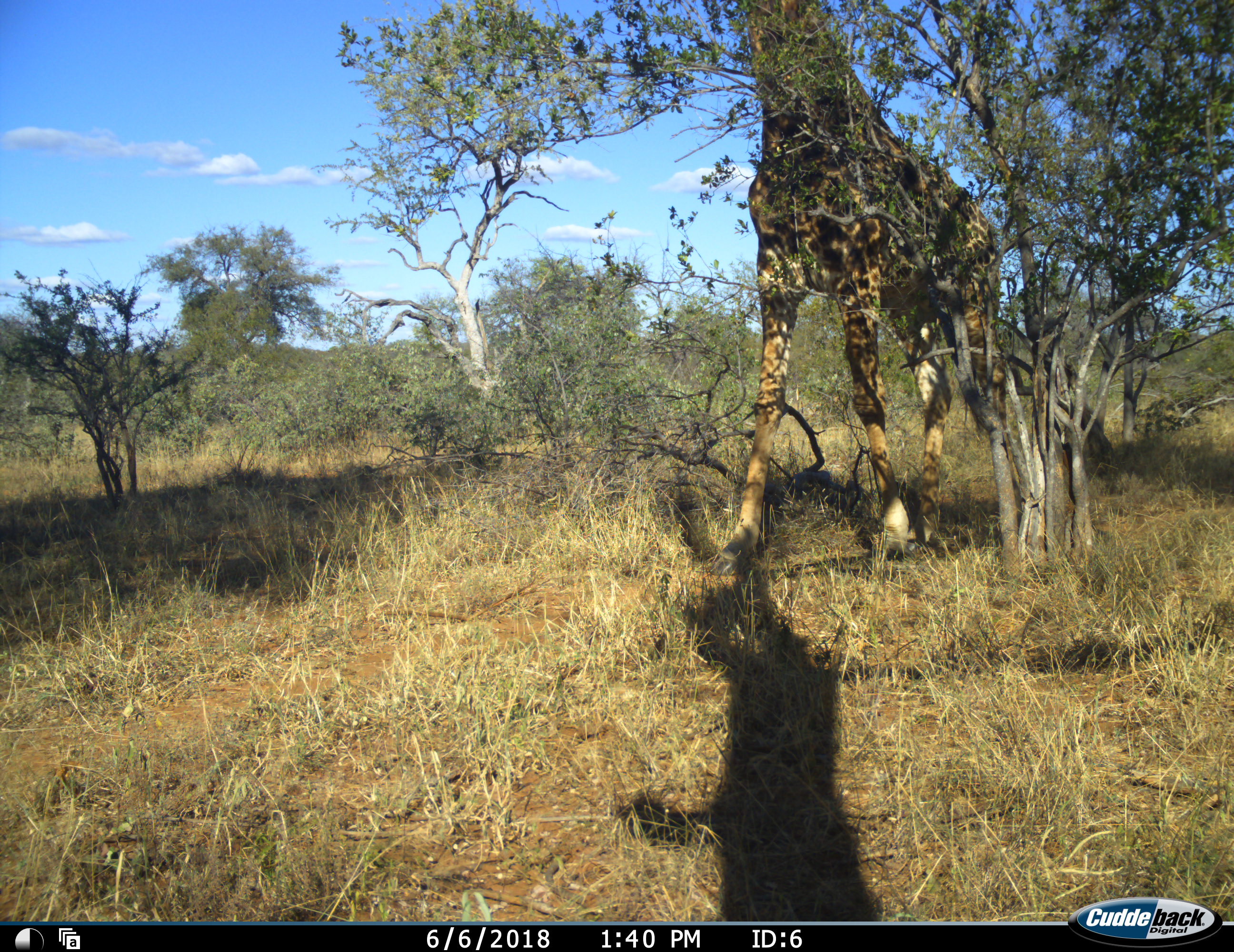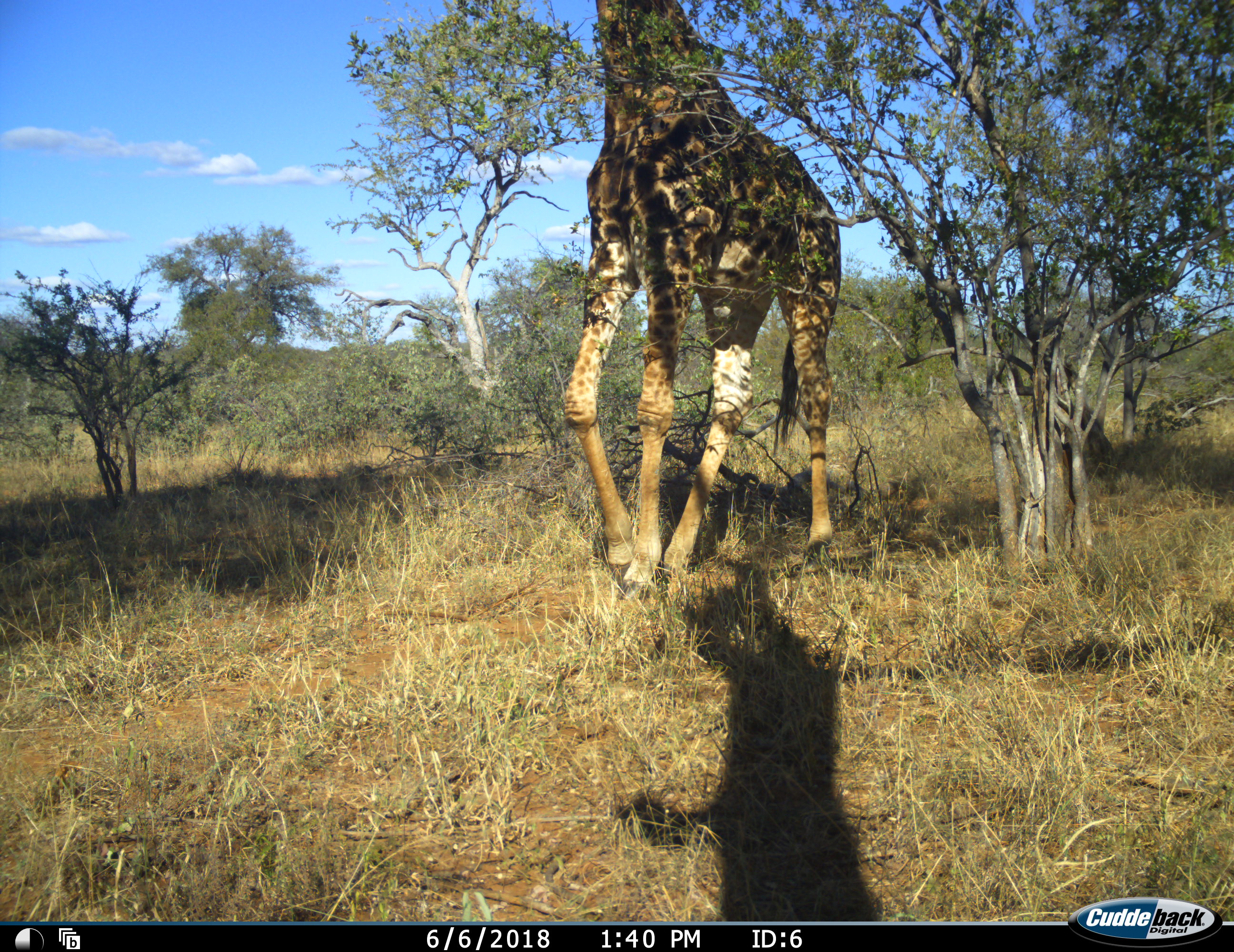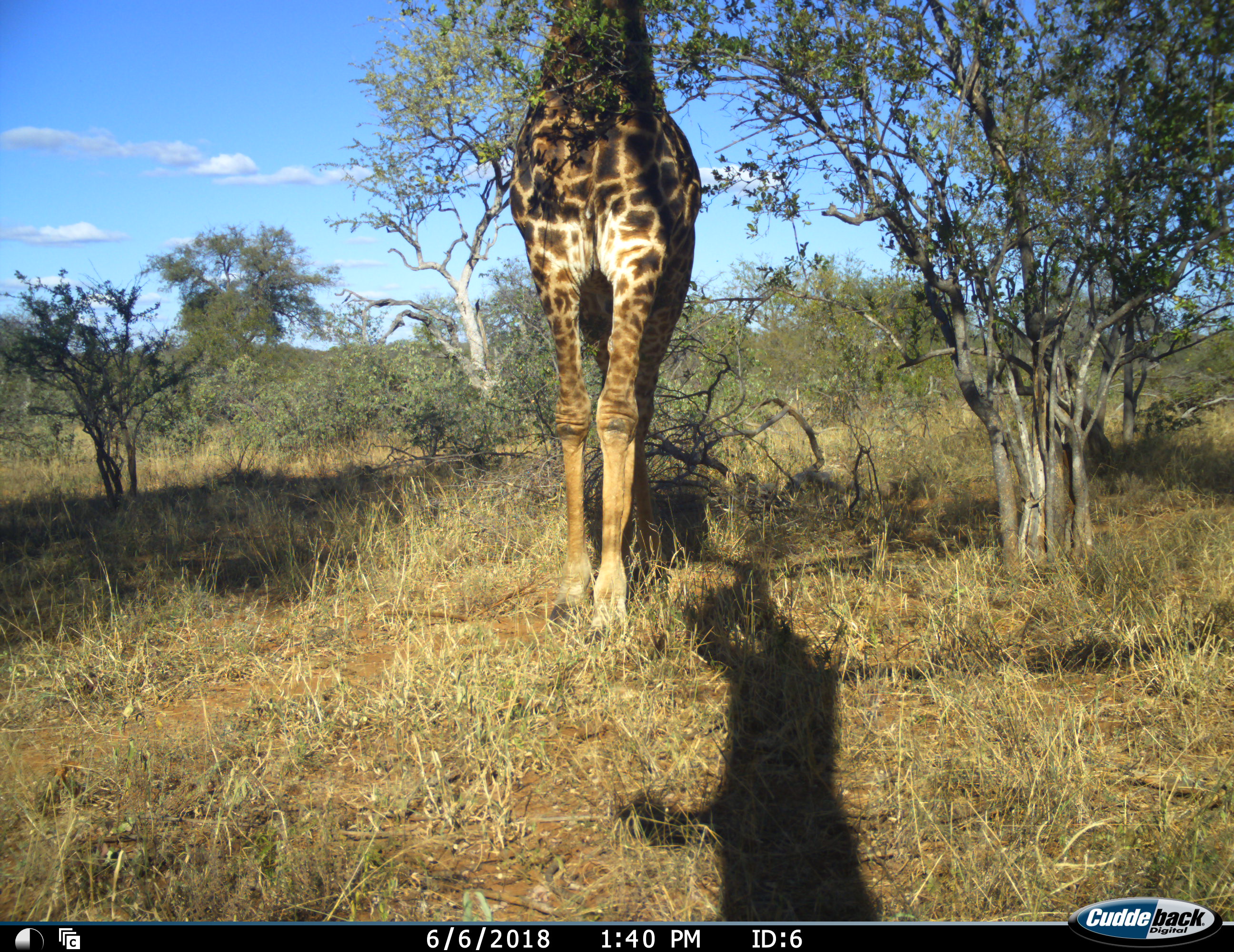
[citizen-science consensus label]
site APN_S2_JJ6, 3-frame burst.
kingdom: Animalia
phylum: Chordata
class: Mammalia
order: Artiodactyla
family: Giraffidae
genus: Giraffa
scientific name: Giraffa camelopardalis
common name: giraffe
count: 1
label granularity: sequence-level